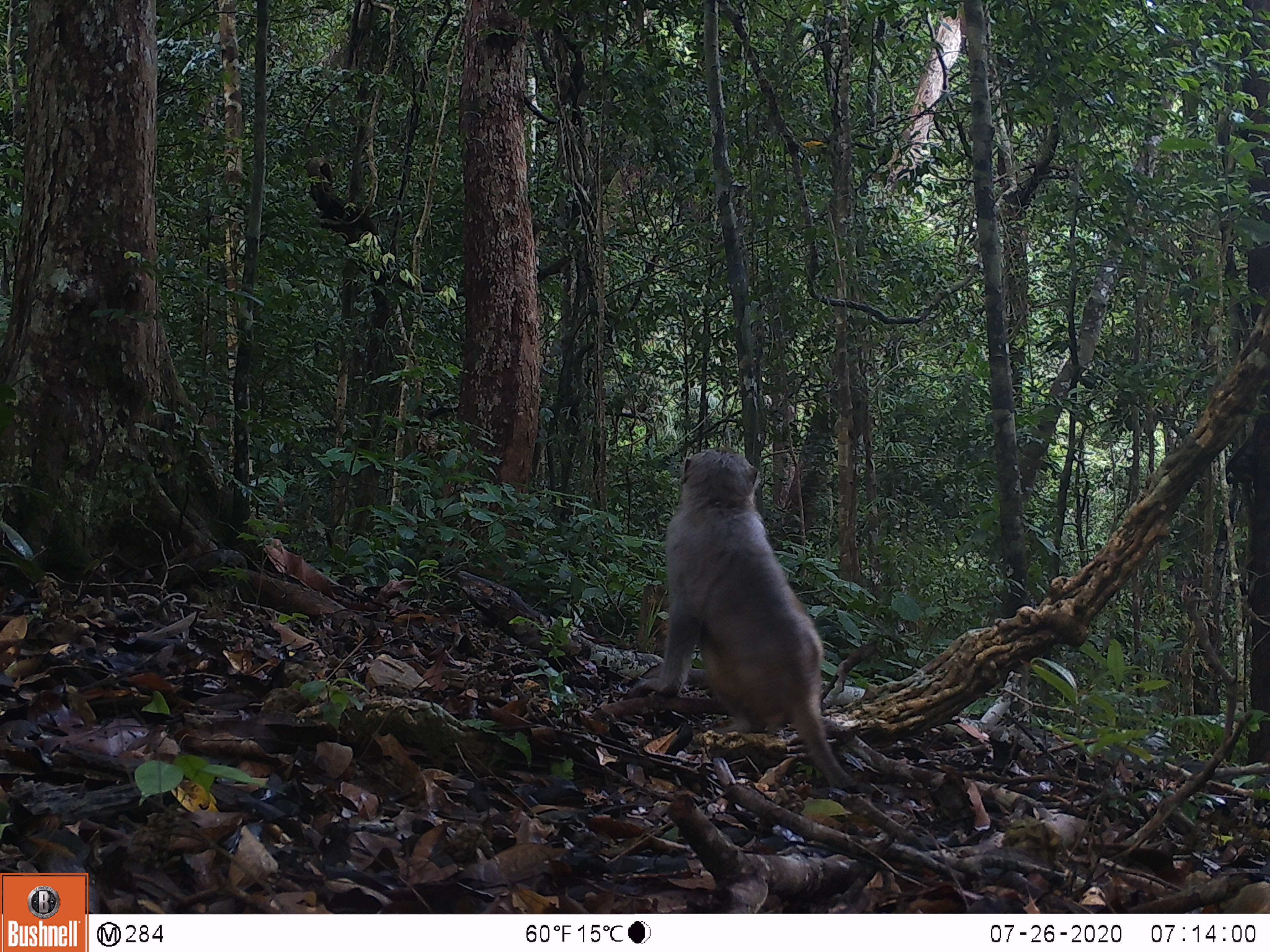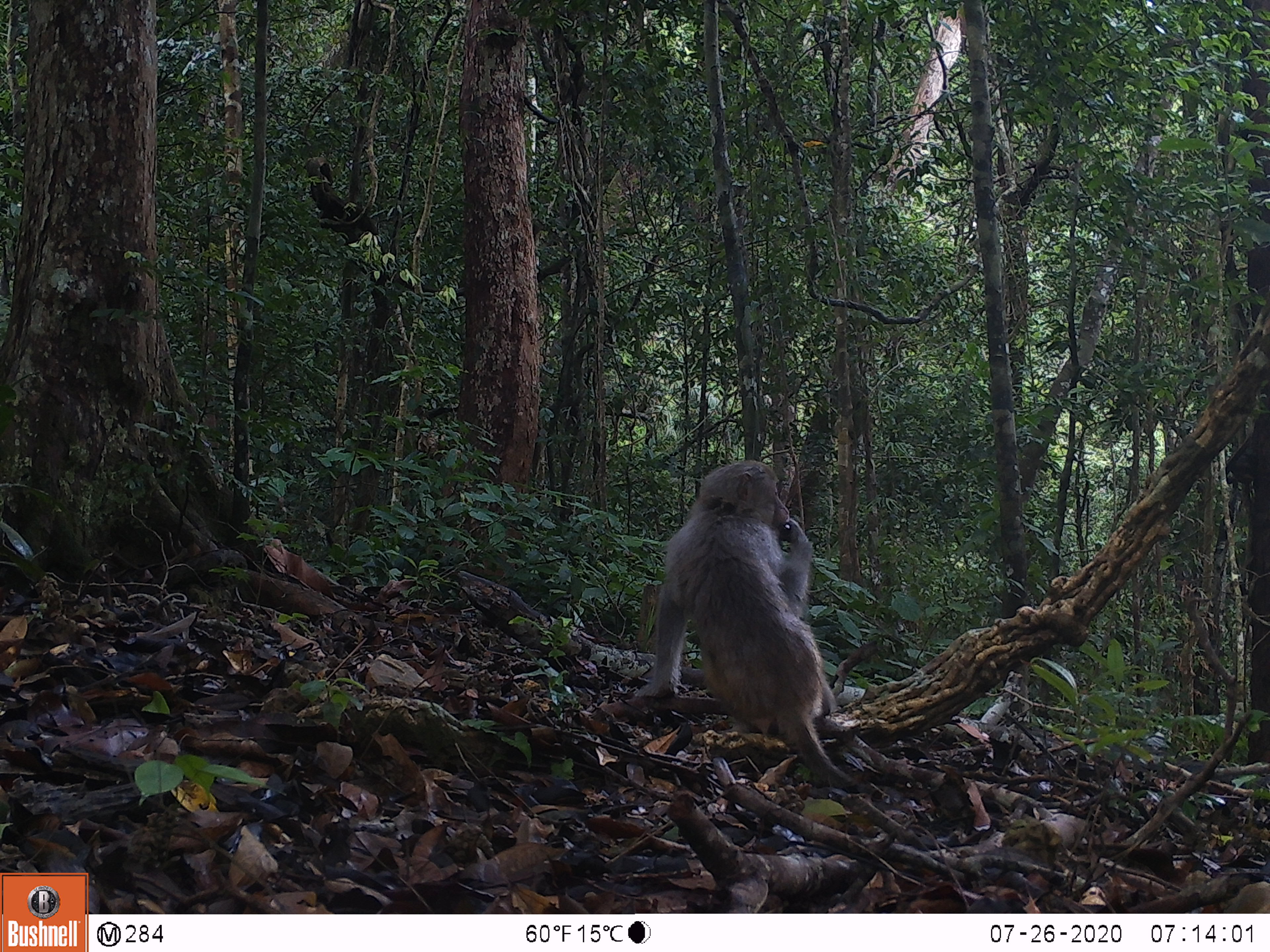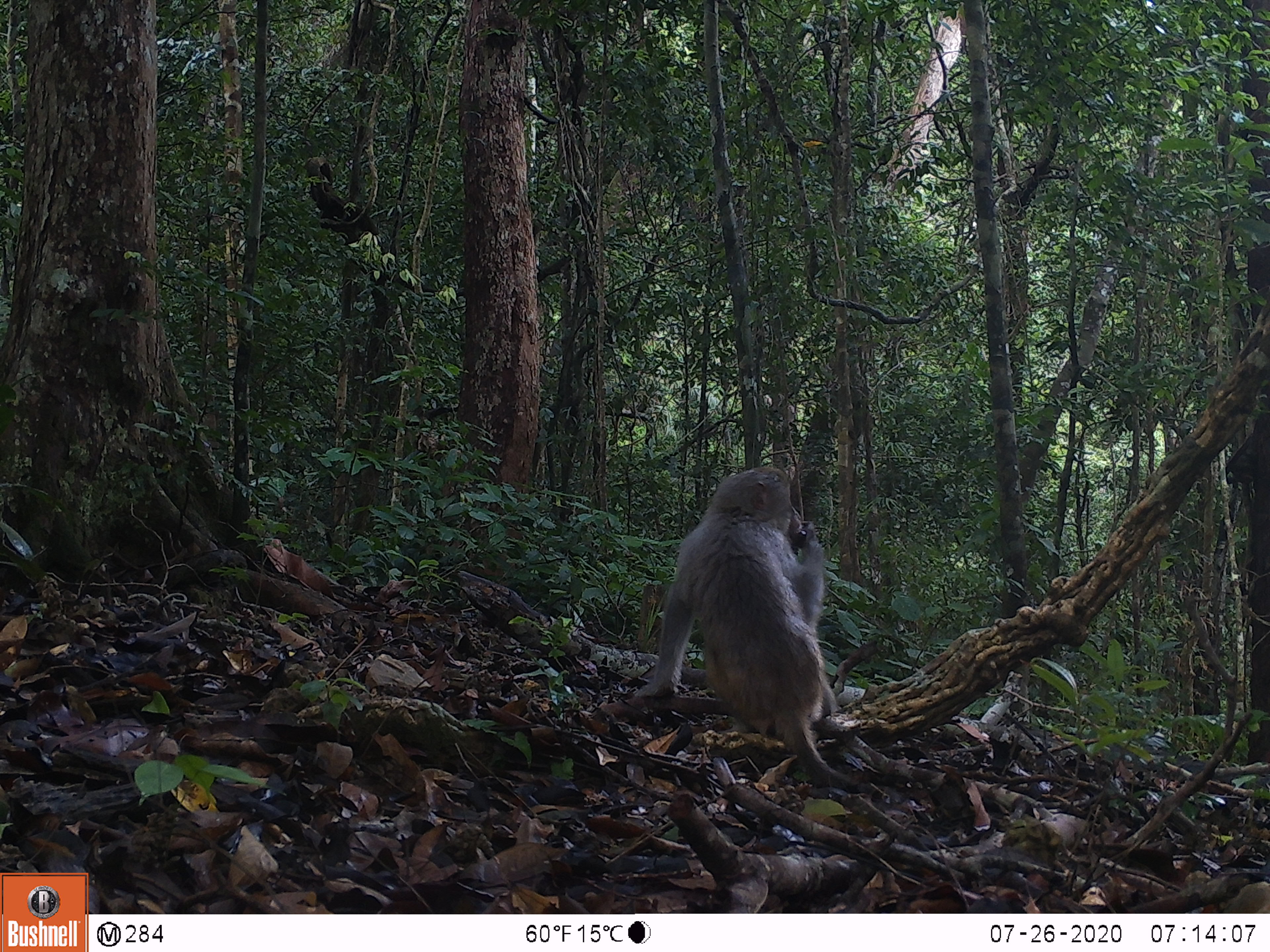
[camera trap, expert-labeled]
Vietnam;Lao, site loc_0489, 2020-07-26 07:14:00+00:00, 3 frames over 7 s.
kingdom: Animalia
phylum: Chordata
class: Mammalia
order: Primates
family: Cercopithecidae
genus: Macaca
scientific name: Macaca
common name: macaques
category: assam or rhesus macaque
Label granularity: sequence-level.